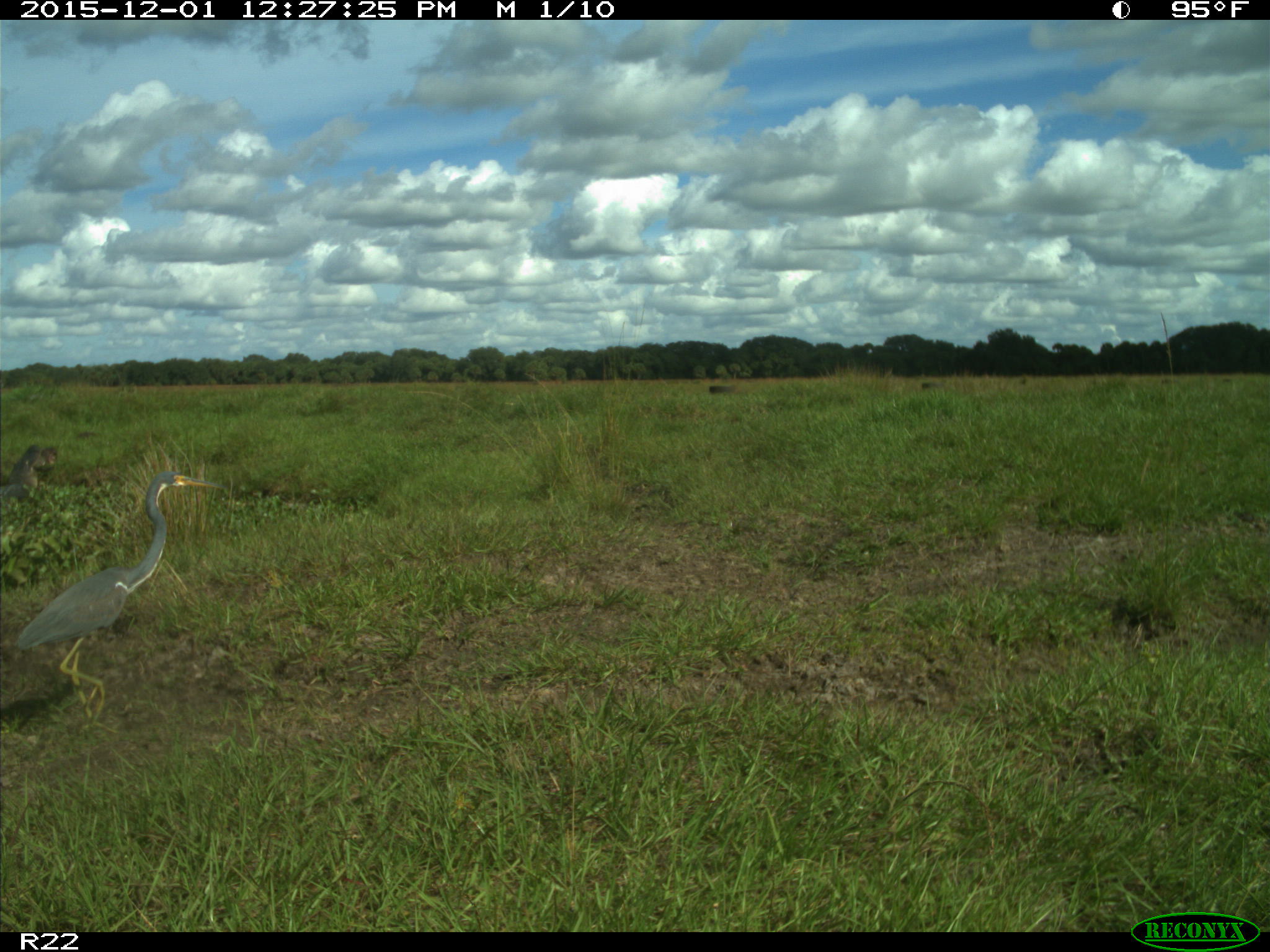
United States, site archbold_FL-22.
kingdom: Animalia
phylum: Chordata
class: Aves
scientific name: Aves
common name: birds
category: unidentified bird